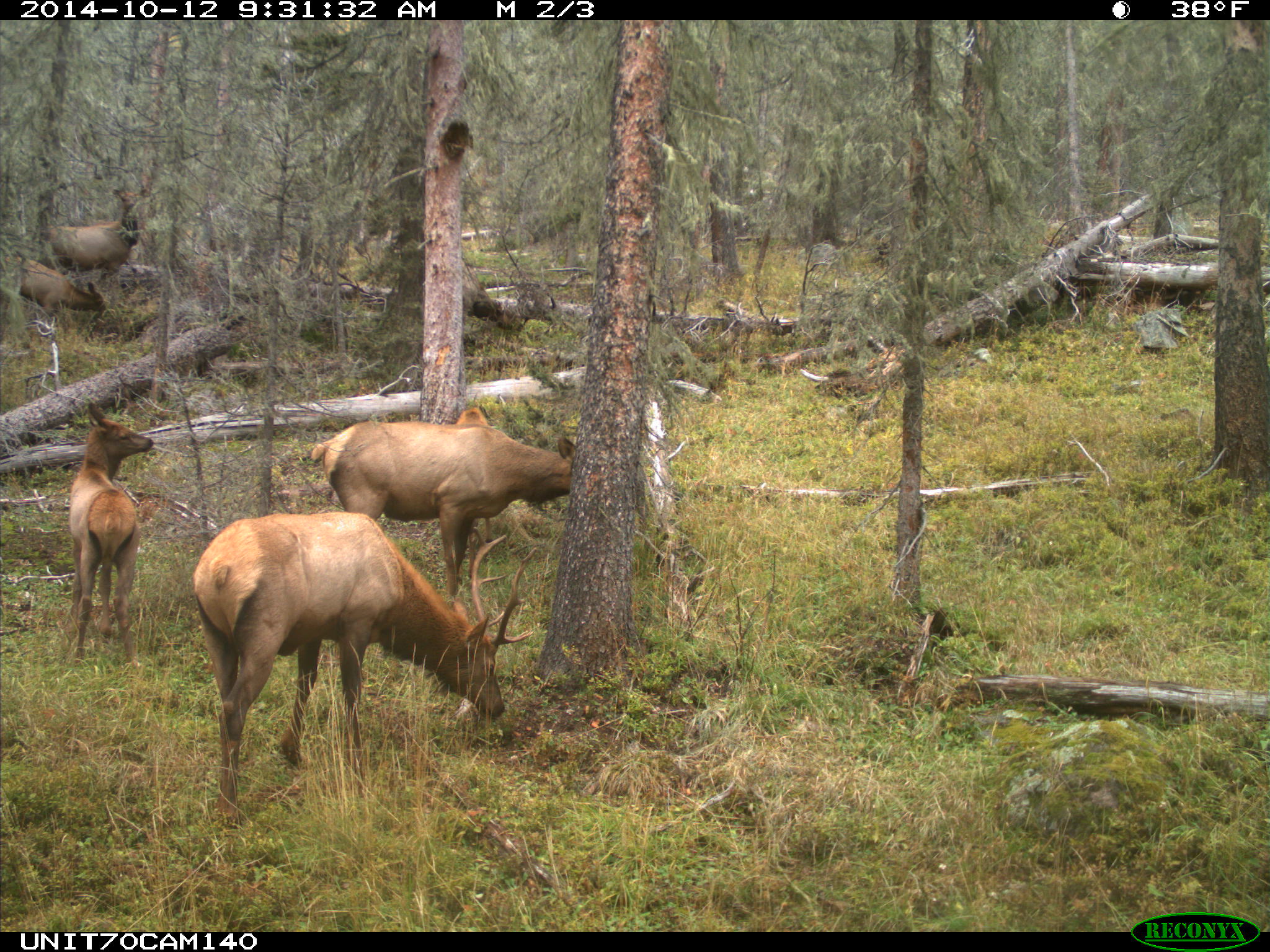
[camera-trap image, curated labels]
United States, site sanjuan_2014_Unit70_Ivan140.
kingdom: Animalia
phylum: Chordata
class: Mammalia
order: Artiodactyla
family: Cervidae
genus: Cervus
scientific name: Cervus elaphus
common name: red deer